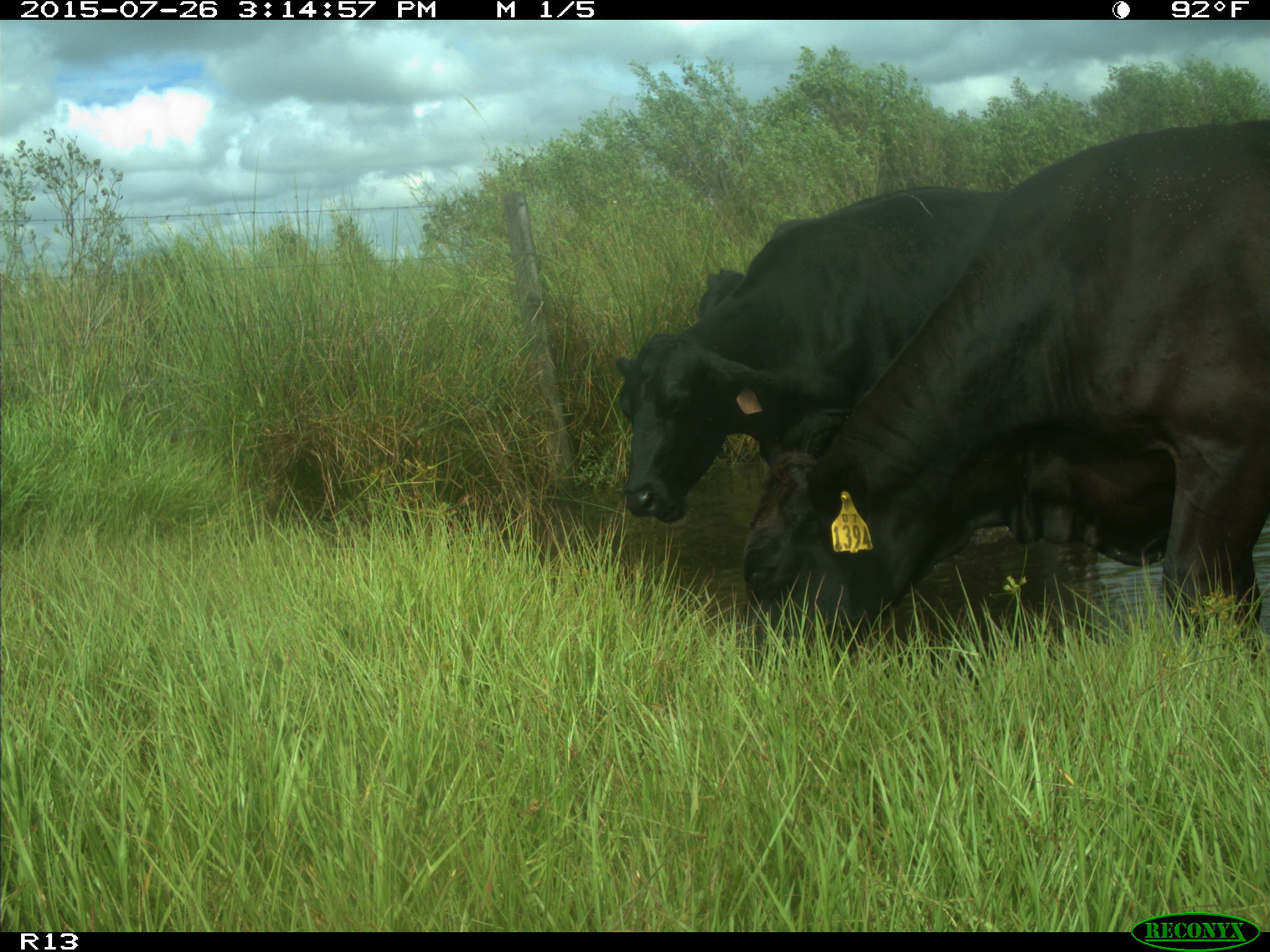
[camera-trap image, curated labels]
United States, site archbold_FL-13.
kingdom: Animalia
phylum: Chordata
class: Mammalia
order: Artiodactyla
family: Bovidae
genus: Bos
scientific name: Bos taurus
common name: domestic cow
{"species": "Bos taurus (domestic cow)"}